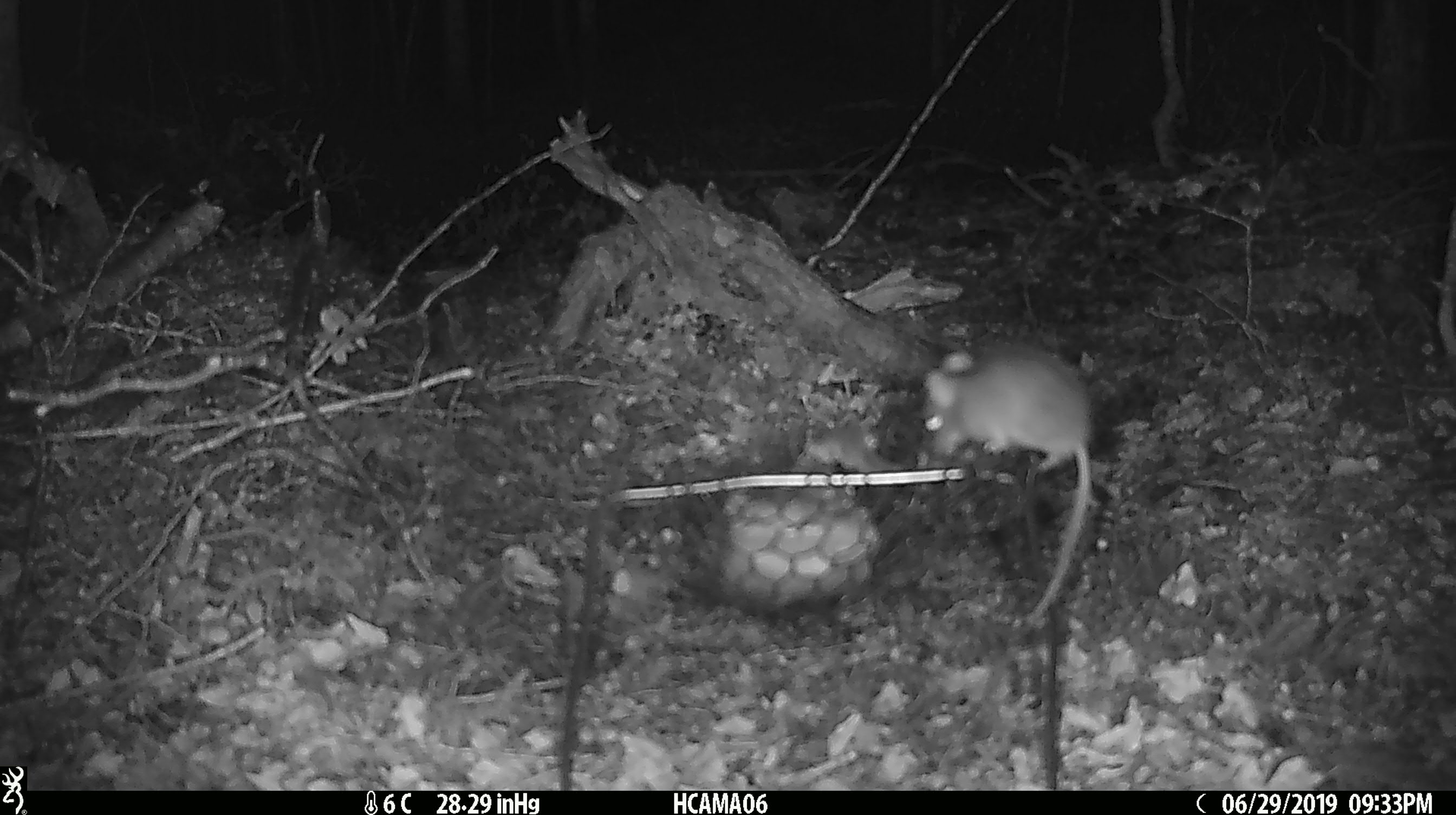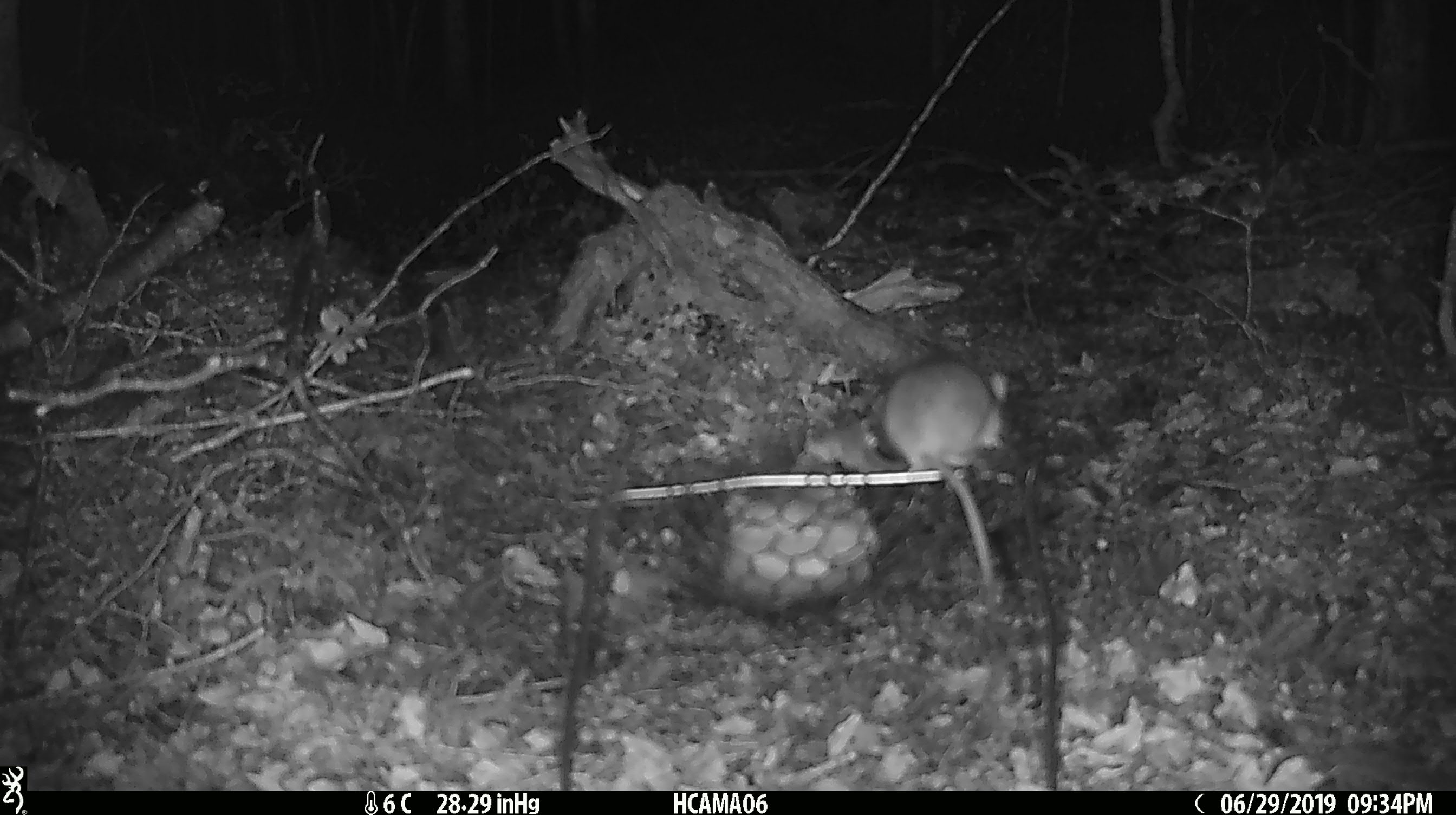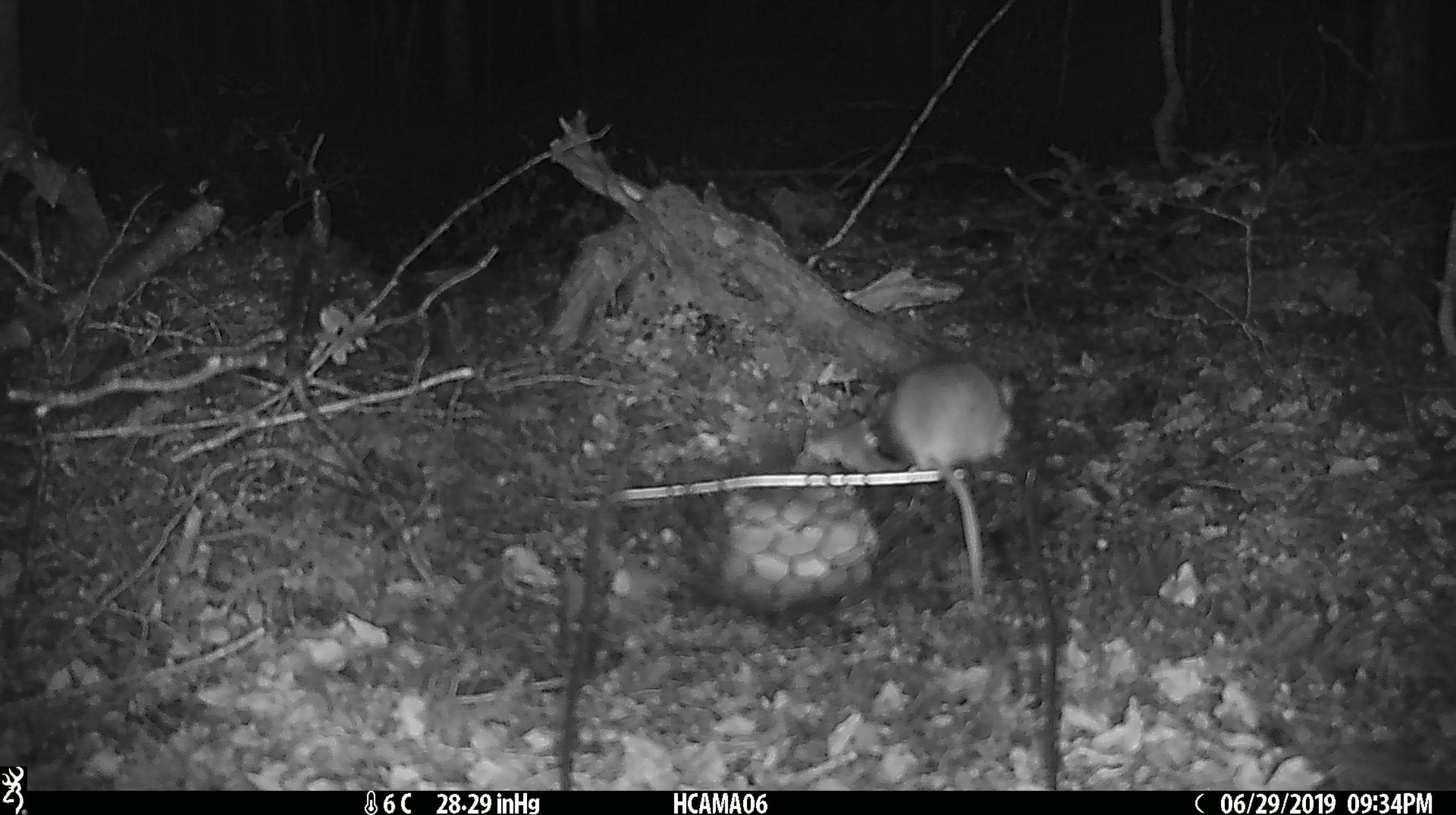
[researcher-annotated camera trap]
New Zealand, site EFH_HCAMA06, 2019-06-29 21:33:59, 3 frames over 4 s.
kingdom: Animalia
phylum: Chordata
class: Mammalia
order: Rodentia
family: Muridae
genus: Mus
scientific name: Mus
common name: mouse